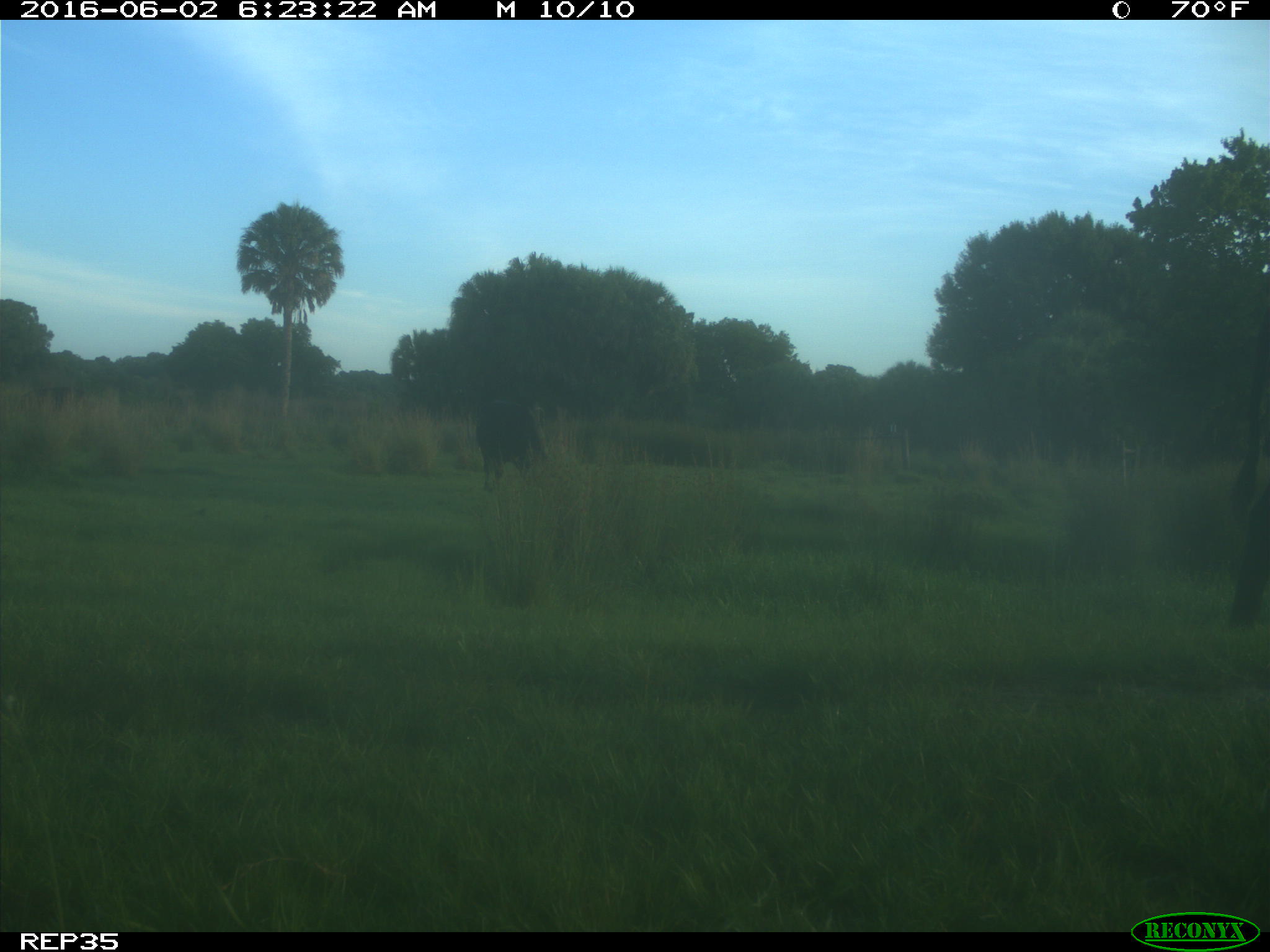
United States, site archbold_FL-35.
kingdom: Animalia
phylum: Chordata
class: Mammalia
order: Artiodactyla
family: Bovidae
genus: Bos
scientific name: Bos taurus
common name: domestic cow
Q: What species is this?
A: Bos taurus (domestic cow).